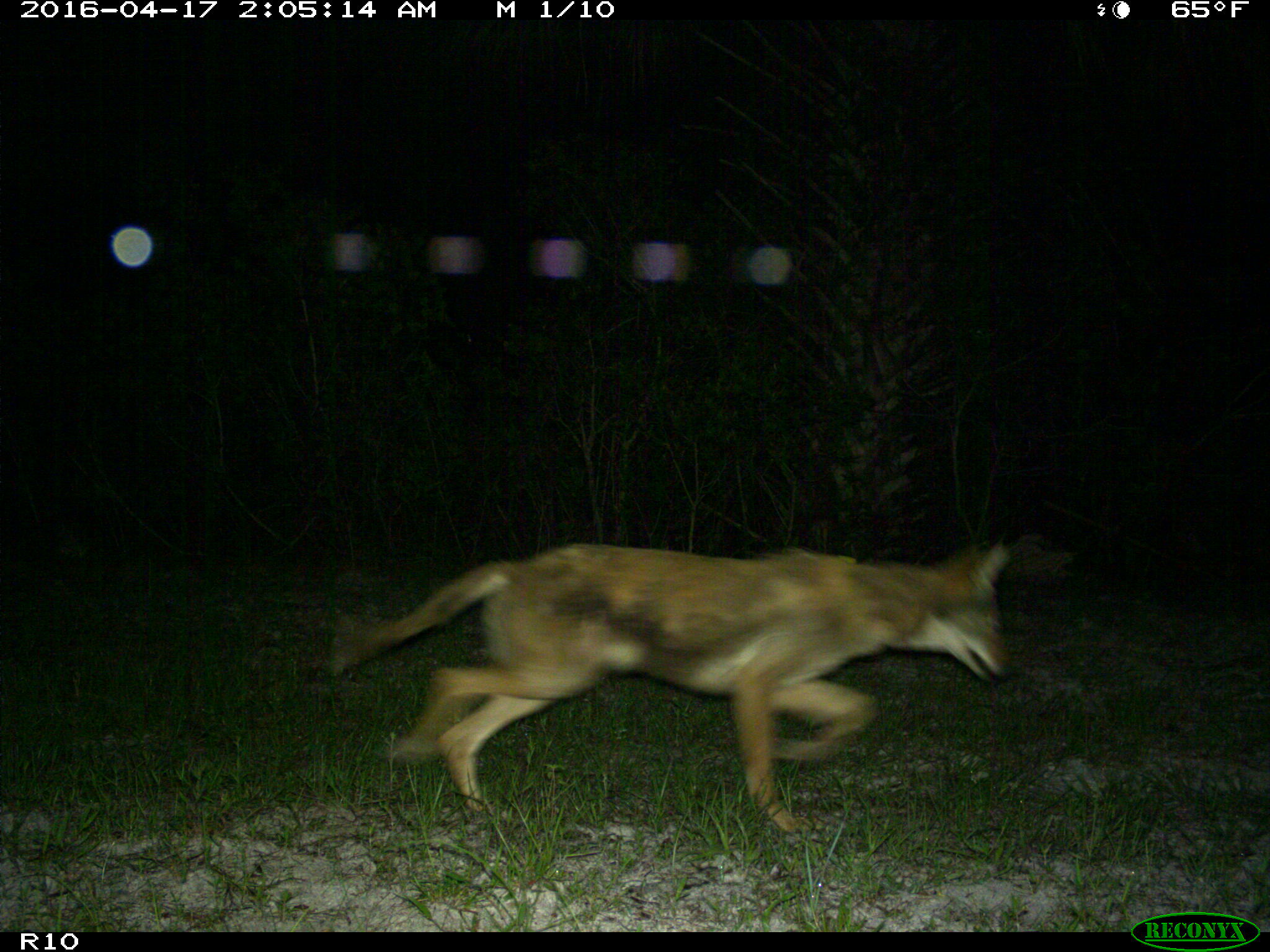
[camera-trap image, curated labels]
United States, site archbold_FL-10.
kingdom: Animalia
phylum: Chordata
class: Mammalia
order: Carnivora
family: Canidae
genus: Canis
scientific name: Canis latrans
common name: coyote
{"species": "Canis latrans (coyote)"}